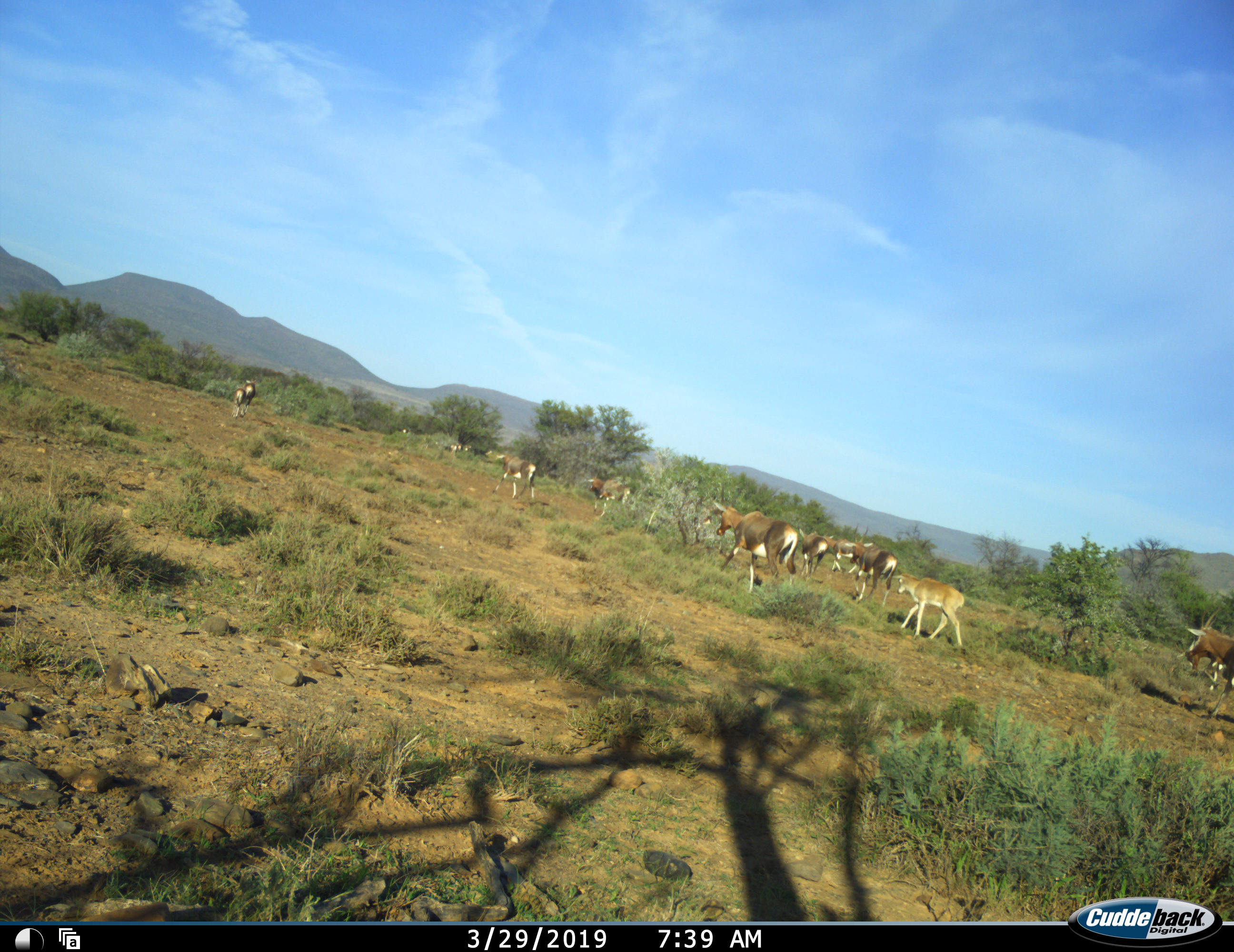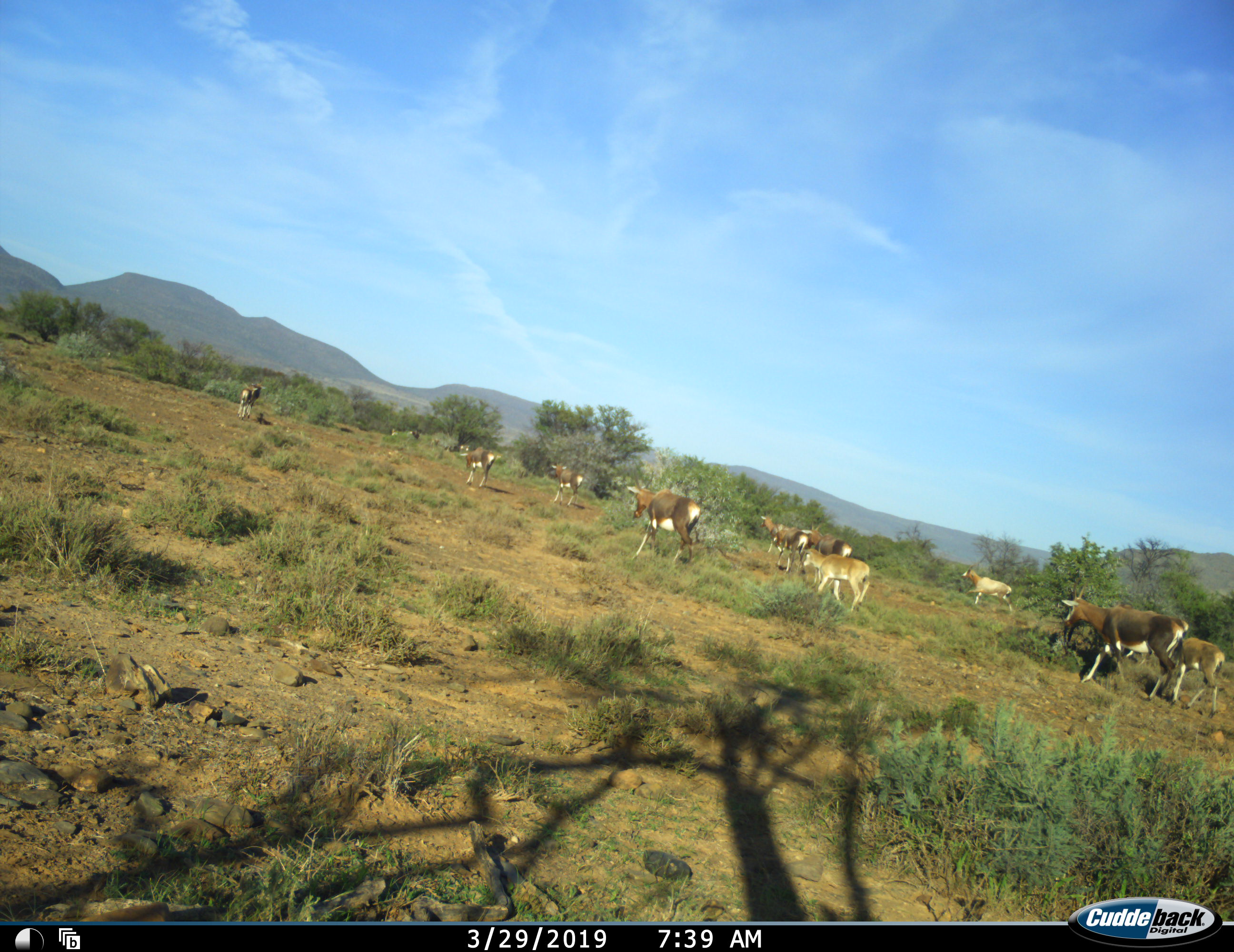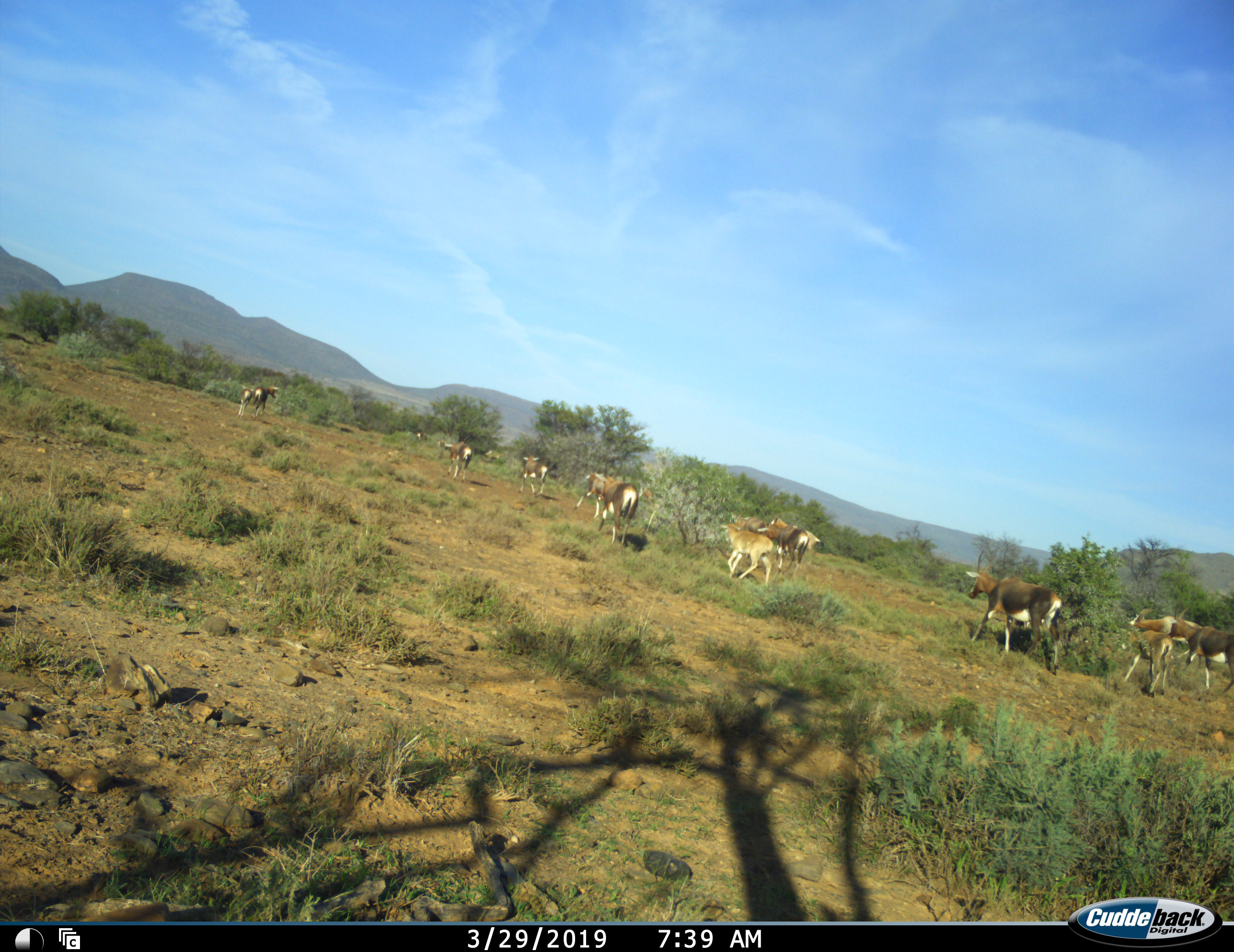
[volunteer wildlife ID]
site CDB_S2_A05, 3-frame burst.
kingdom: Animalia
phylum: Chordata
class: Mammalia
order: Artiodactyla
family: Bovidae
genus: Damaliscus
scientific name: Damaliscus pygargus phillipsi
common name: blesbok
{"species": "blesbok (Damaliscus pygargus phillipsi)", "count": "11-50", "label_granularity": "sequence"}